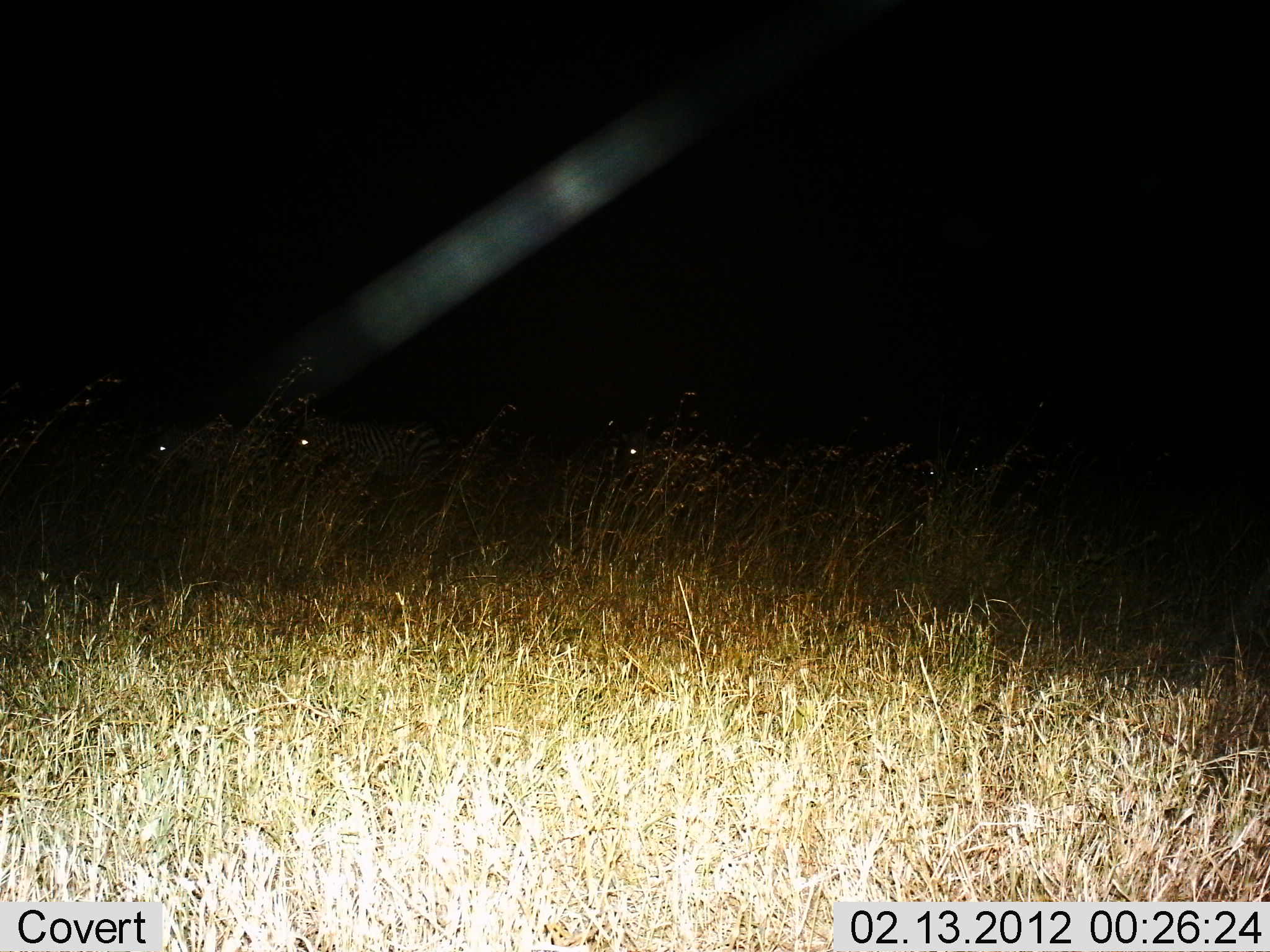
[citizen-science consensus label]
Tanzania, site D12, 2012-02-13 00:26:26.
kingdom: Animalia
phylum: Chordata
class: Mammalia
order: Perissodactyla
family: Equidae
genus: Equus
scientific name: Equus quagga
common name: plains zebra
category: zebra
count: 5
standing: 36%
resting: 7%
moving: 64%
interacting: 0%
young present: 0%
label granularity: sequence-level